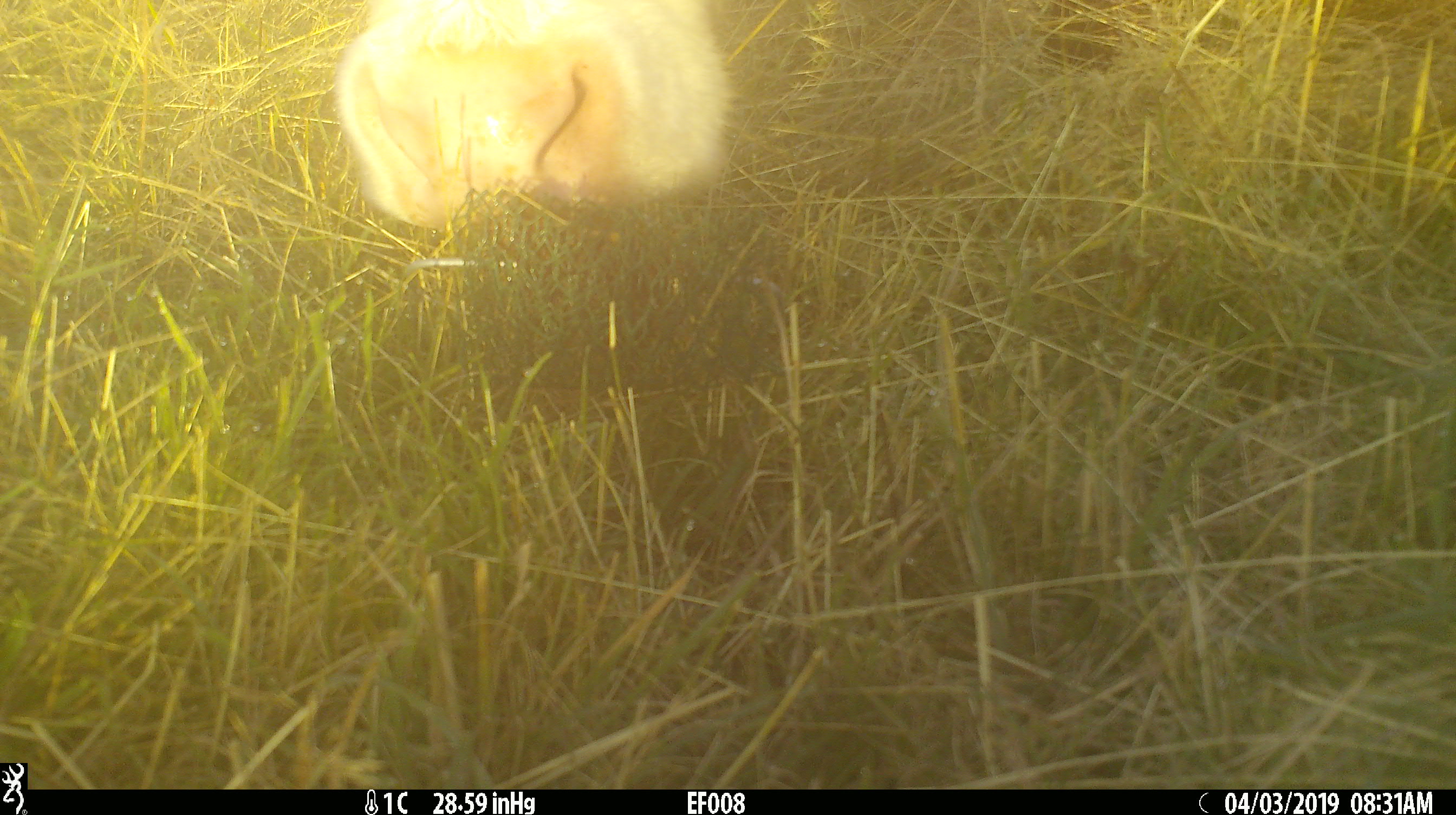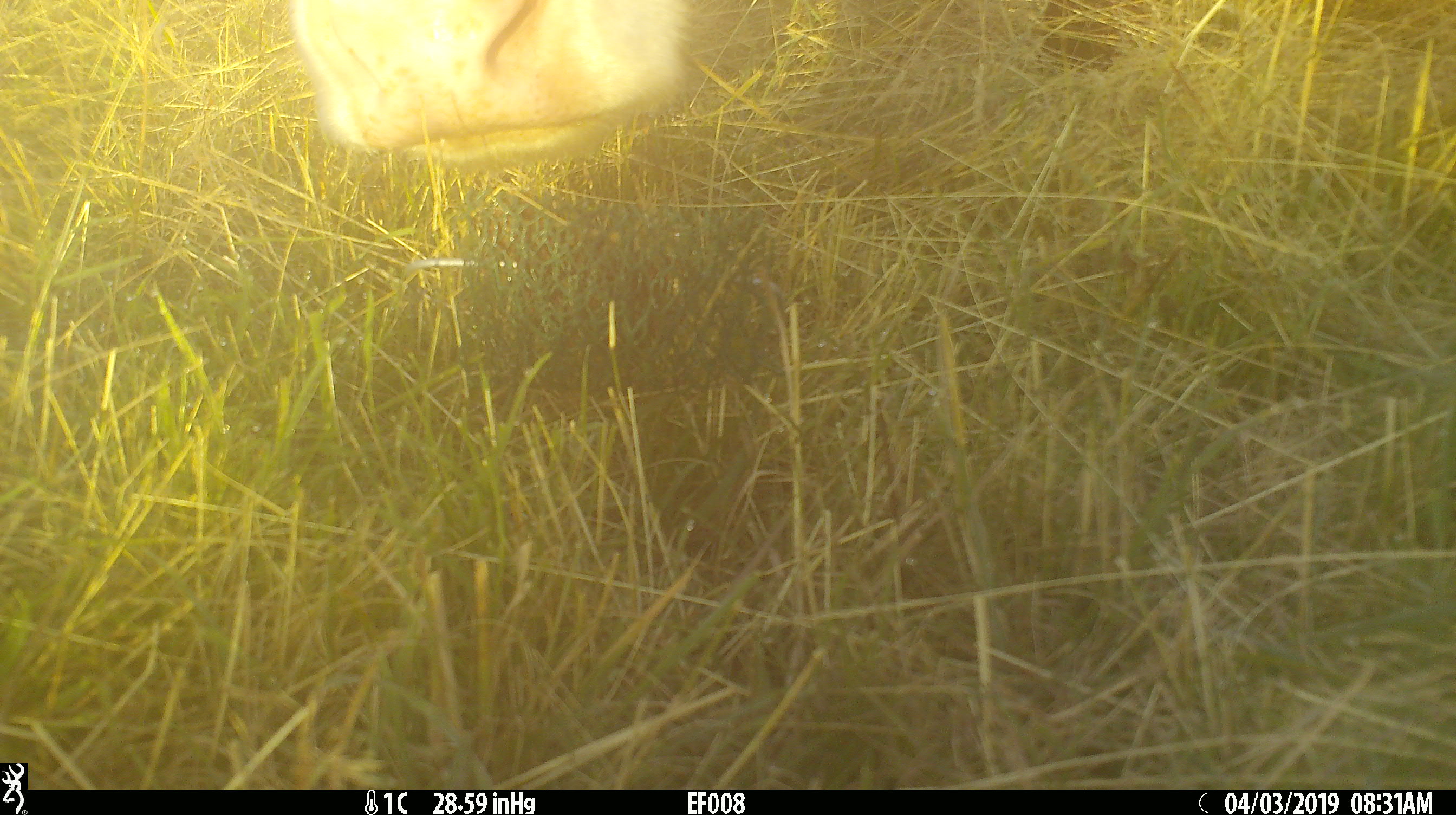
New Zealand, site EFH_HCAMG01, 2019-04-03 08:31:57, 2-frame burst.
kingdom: Animalia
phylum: Chordata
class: Mammalia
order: Artiodactyla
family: Bovidae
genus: Bos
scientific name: Bos taurus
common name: domestic cow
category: cow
Cow (domestic cow) (Bos taurus).